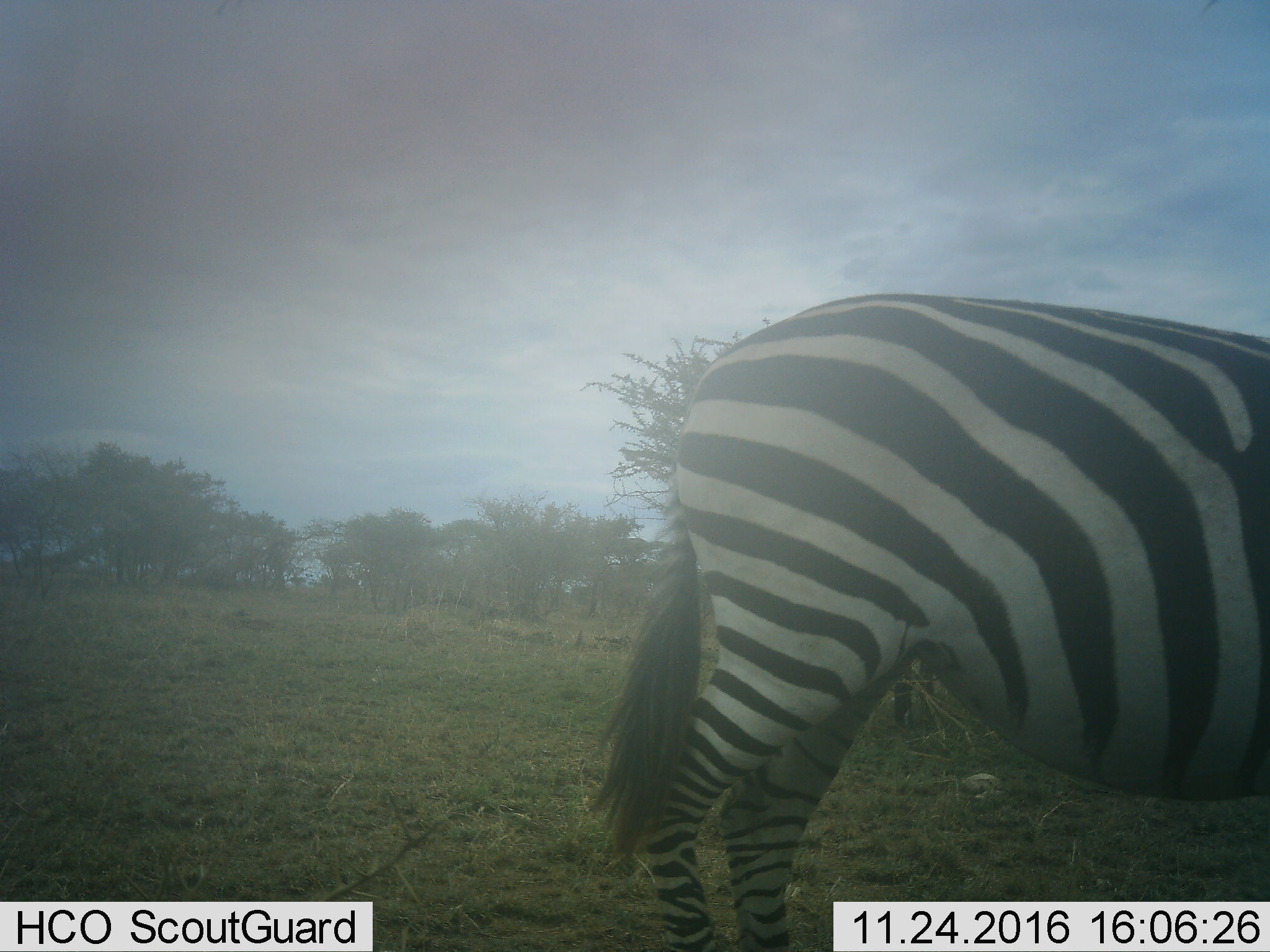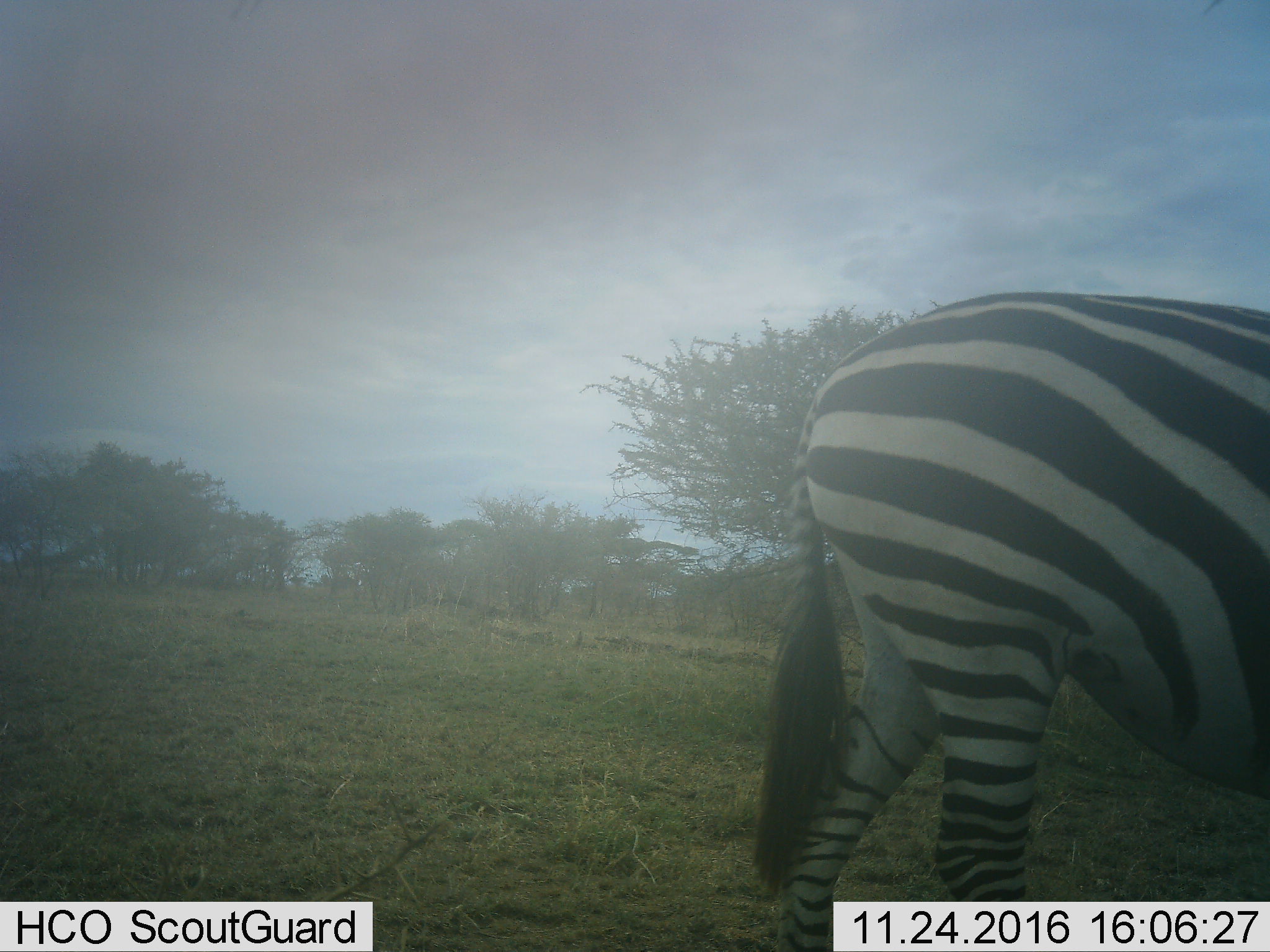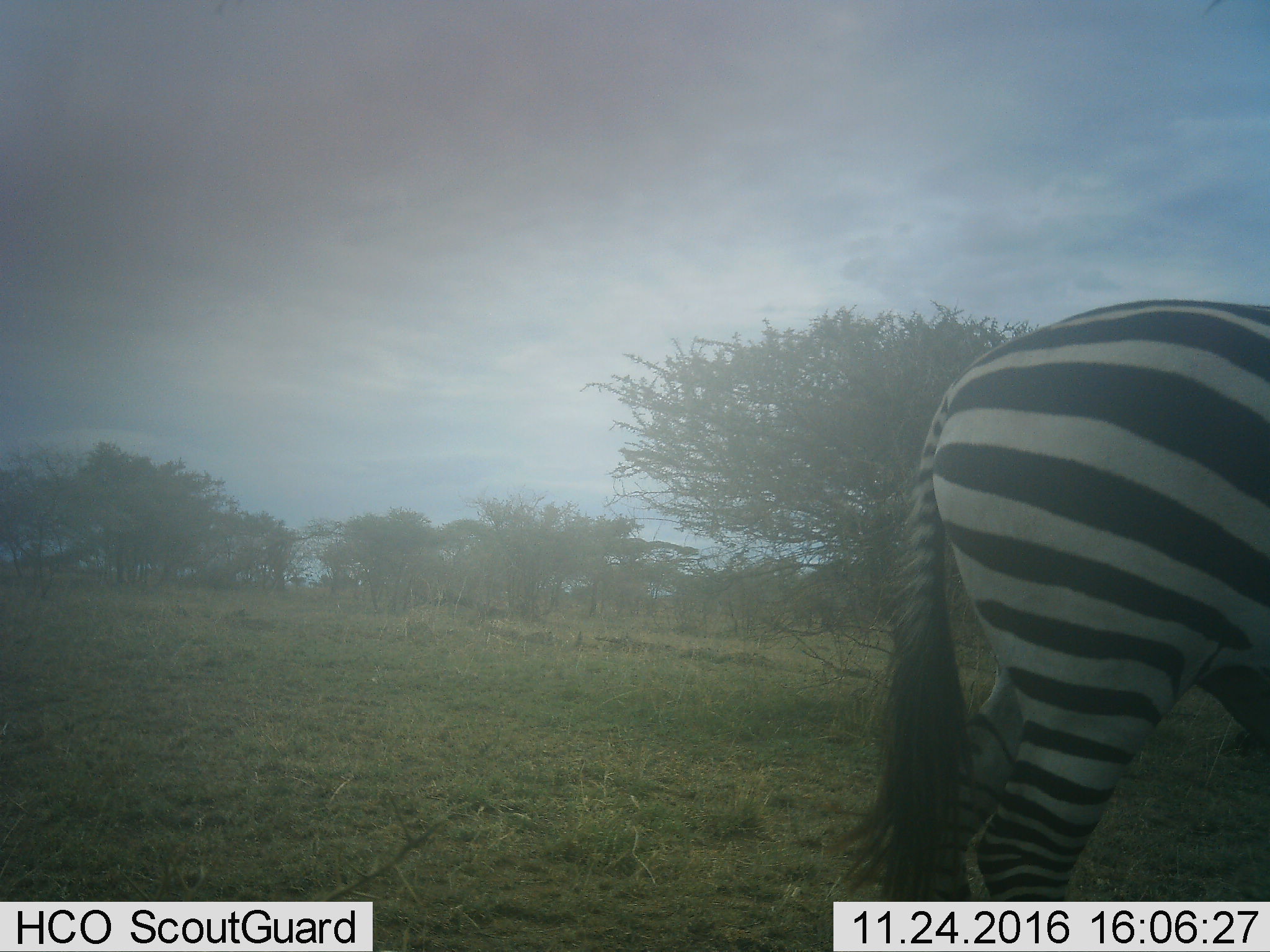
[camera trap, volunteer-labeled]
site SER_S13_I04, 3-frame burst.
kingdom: Animalia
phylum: Chordata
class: Mammalia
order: Perissodactyla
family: Equidae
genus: Equus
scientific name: Equus quagga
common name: plains zebra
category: zebraplains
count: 1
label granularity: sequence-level